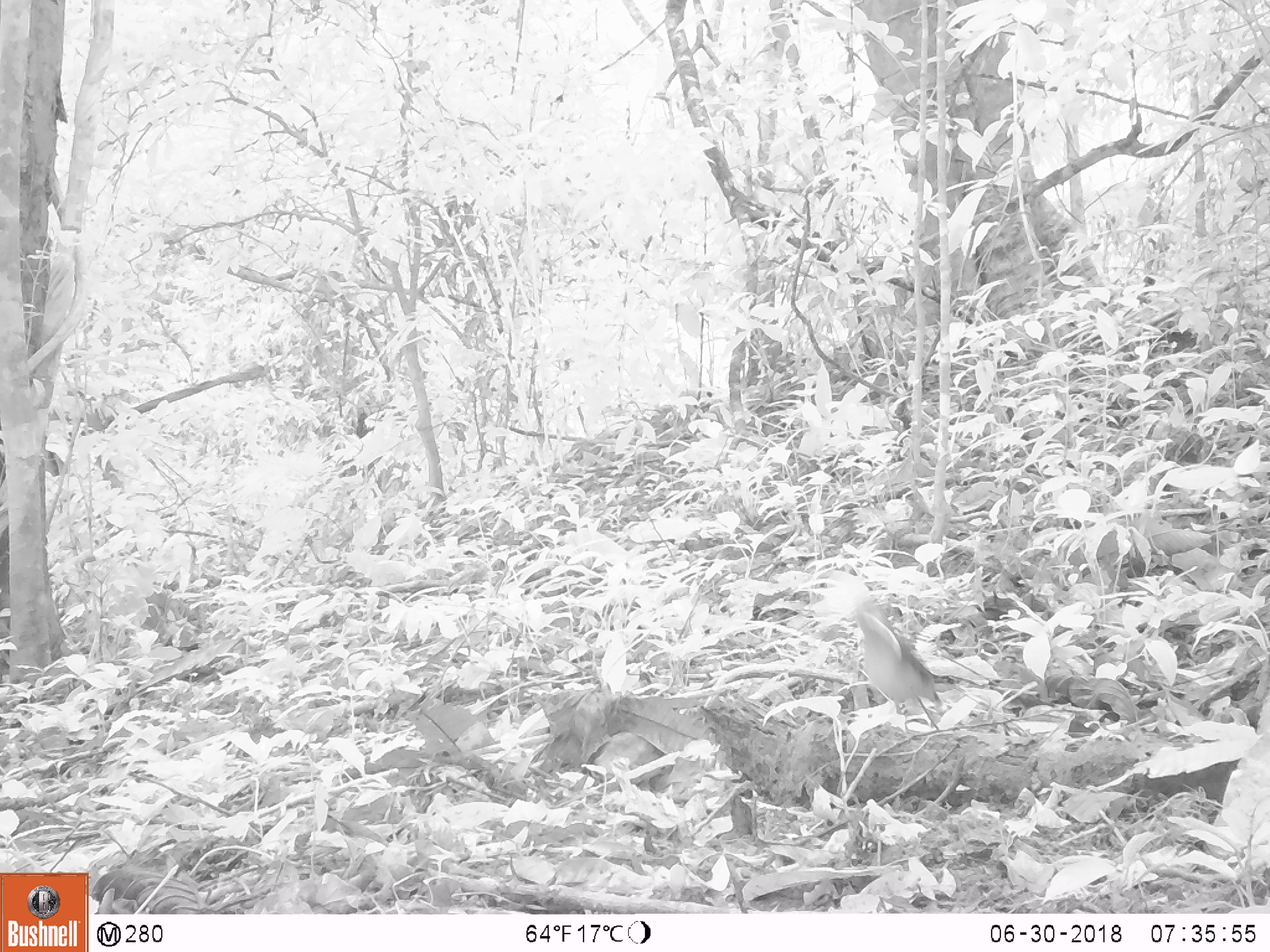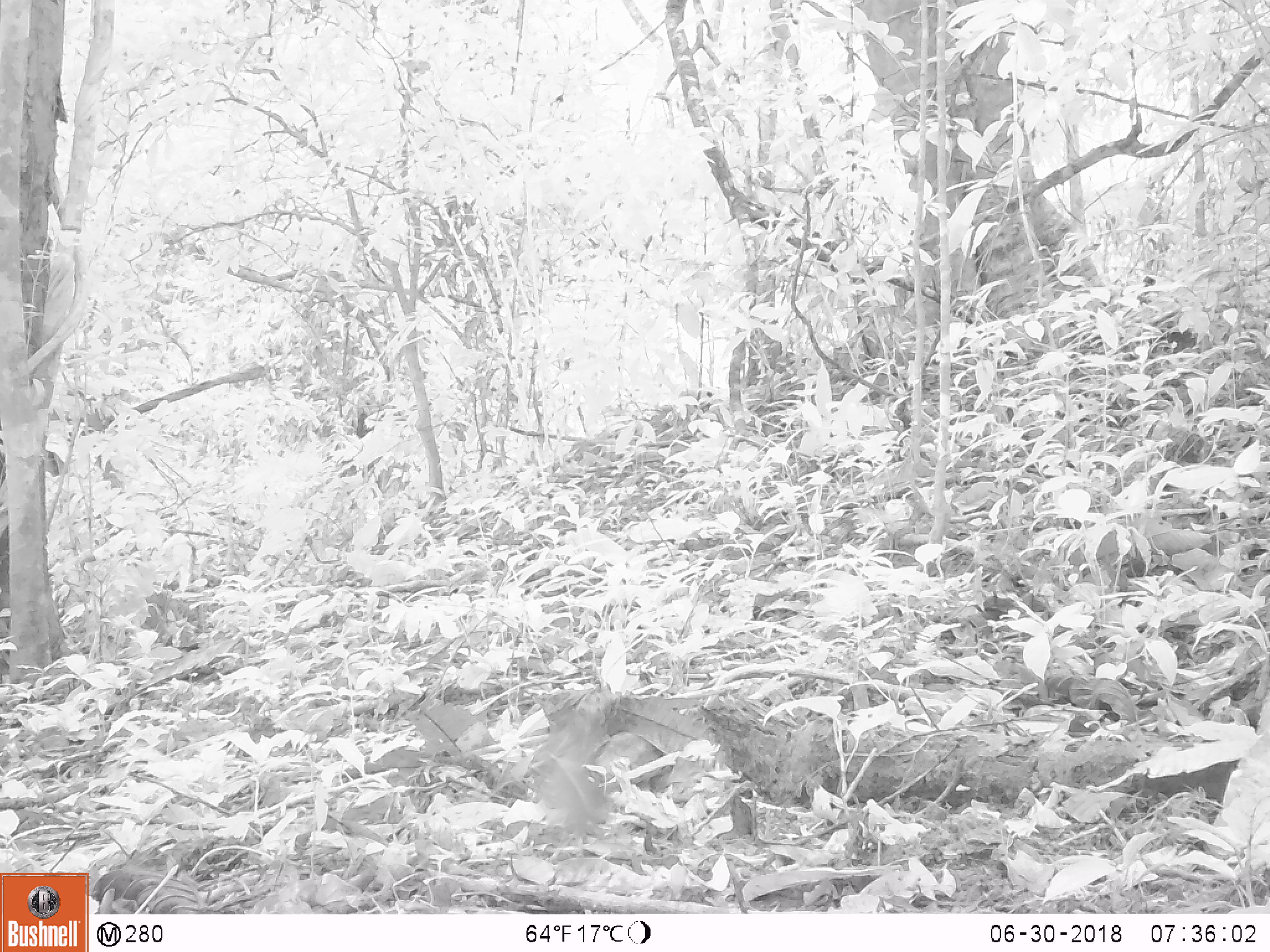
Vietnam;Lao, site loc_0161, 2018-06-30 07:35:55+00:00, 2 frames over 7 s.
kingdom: Animalia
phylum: Chordata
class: Aves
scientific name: Aves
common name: bird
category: unidentified bird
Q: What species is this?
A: Unidentified bird (bird) (Aves).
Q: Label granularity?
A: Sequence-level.